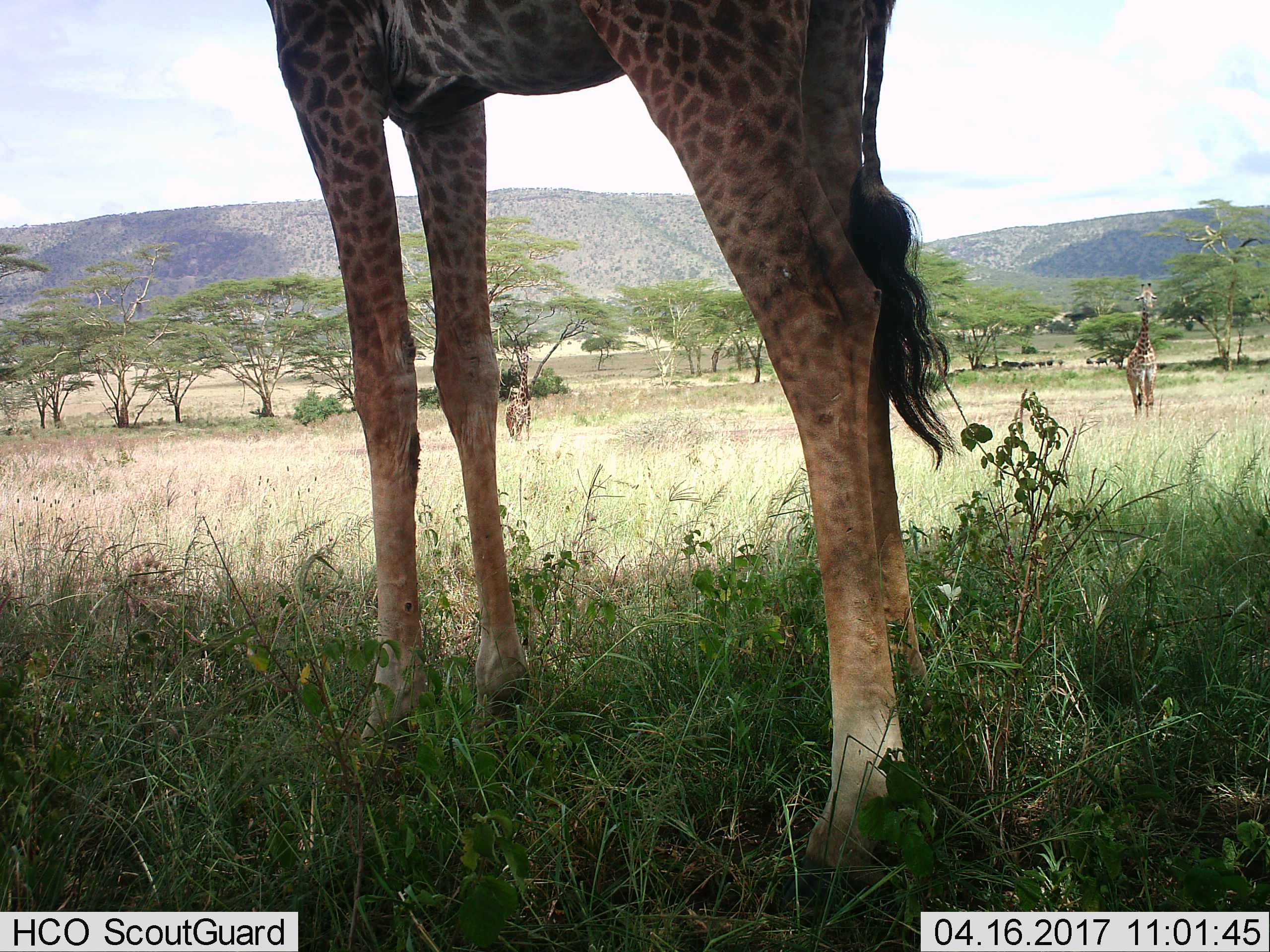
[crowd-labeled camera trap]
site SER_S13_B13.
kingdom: Animalia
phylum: Chordata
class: Mammalia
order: Artiodactyla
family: Giraffidae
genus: Giraffa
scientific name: Giraffa camelopardalis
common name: giraffe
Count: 3.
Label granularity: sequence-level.